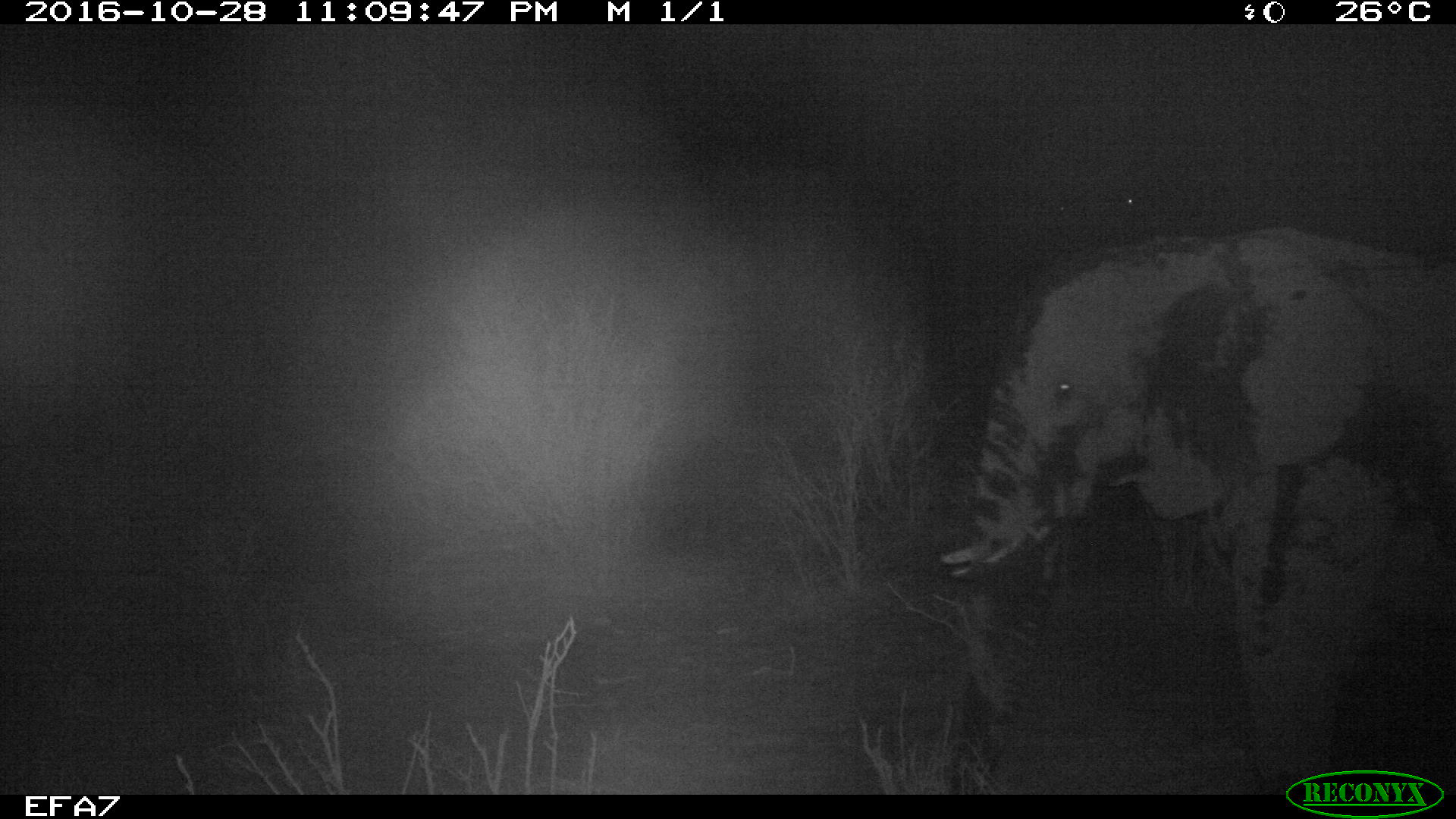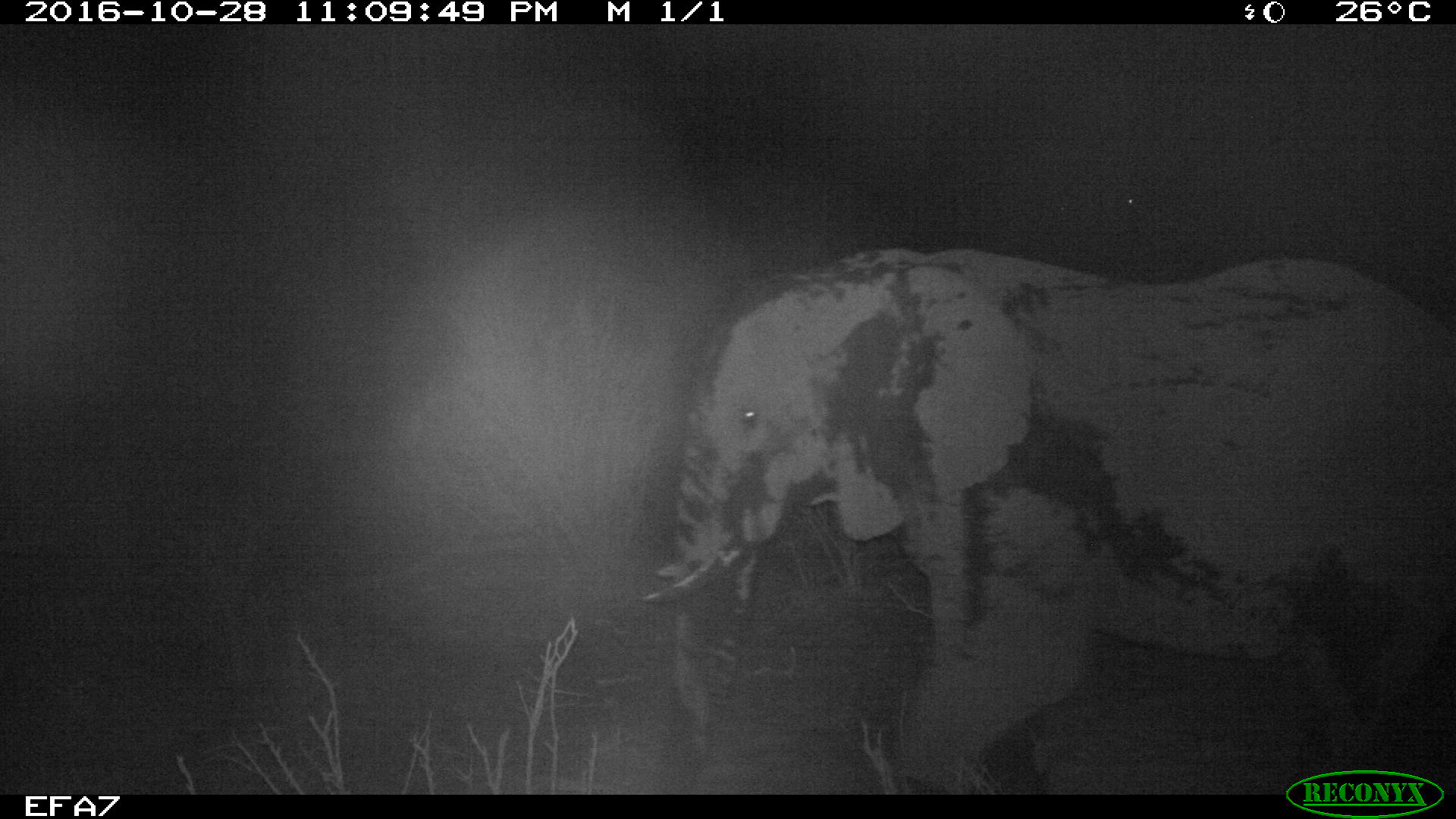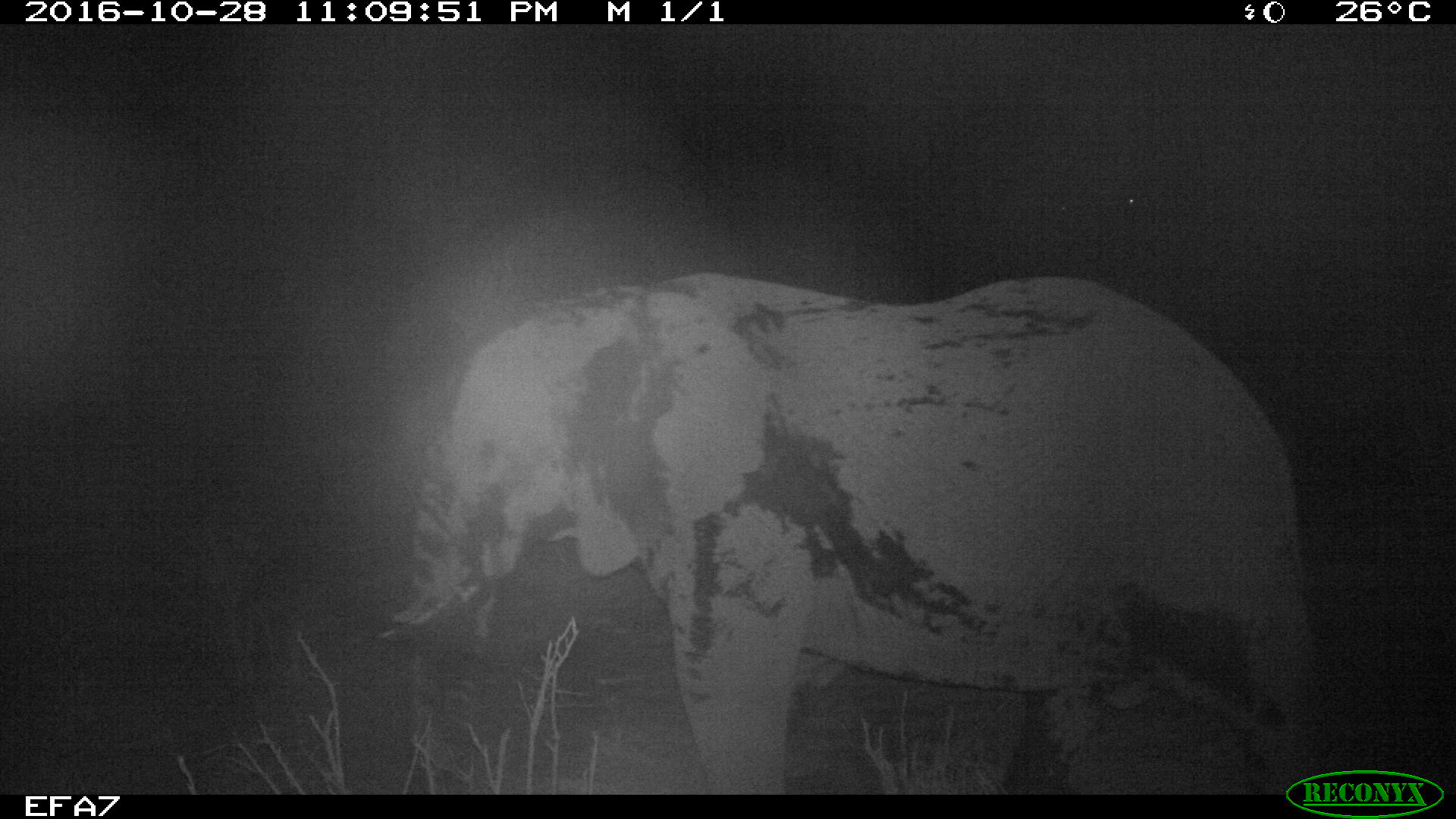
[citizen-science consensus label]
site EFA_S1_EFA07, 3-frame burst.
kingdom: Animalia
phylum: Chordata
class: Mammalia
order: Proboscidea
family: Elephantidae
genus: Loxodonta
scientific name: Loxodonta africana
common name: african bush elephant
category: elephant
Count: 1.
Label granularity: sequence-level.